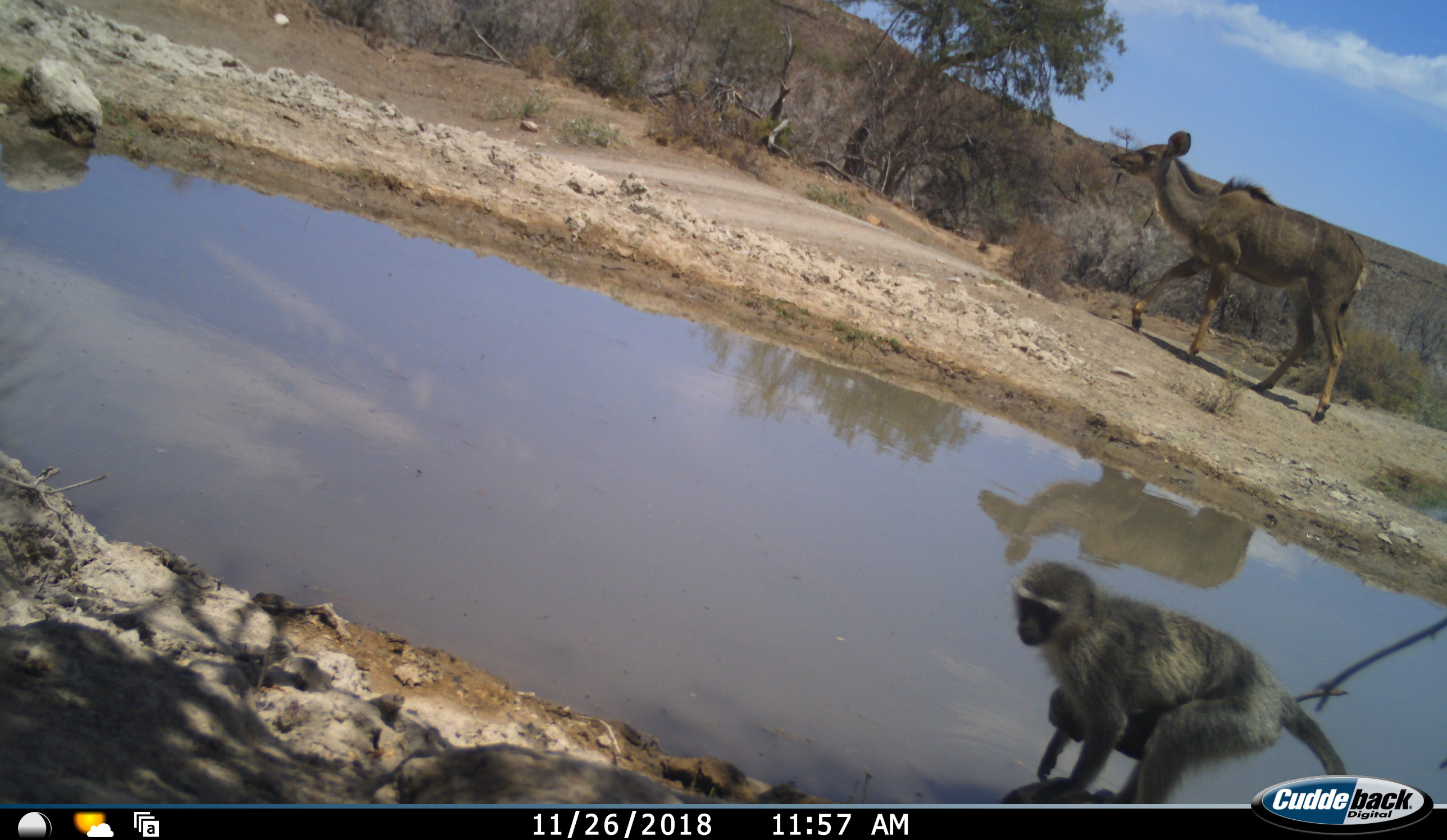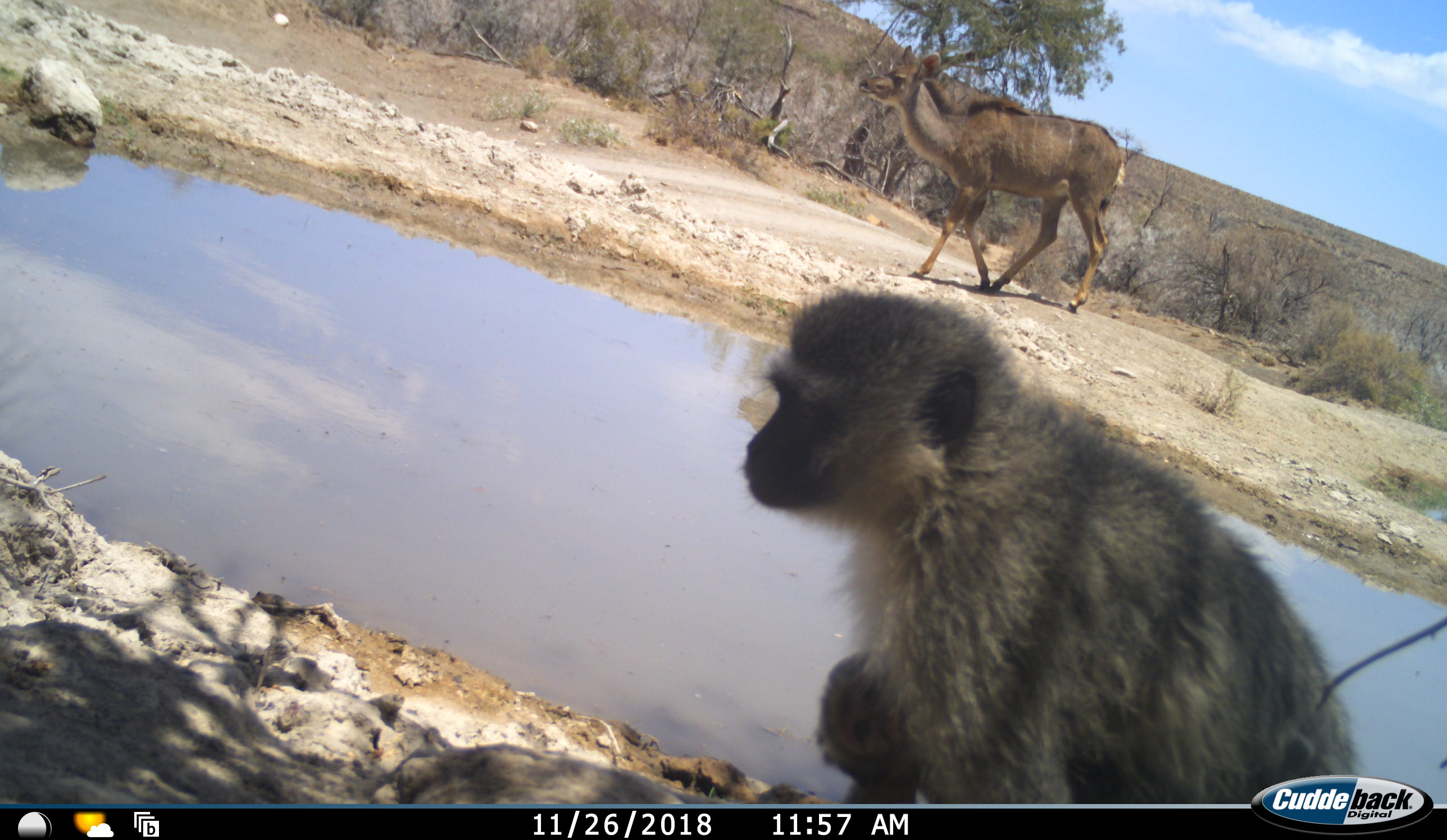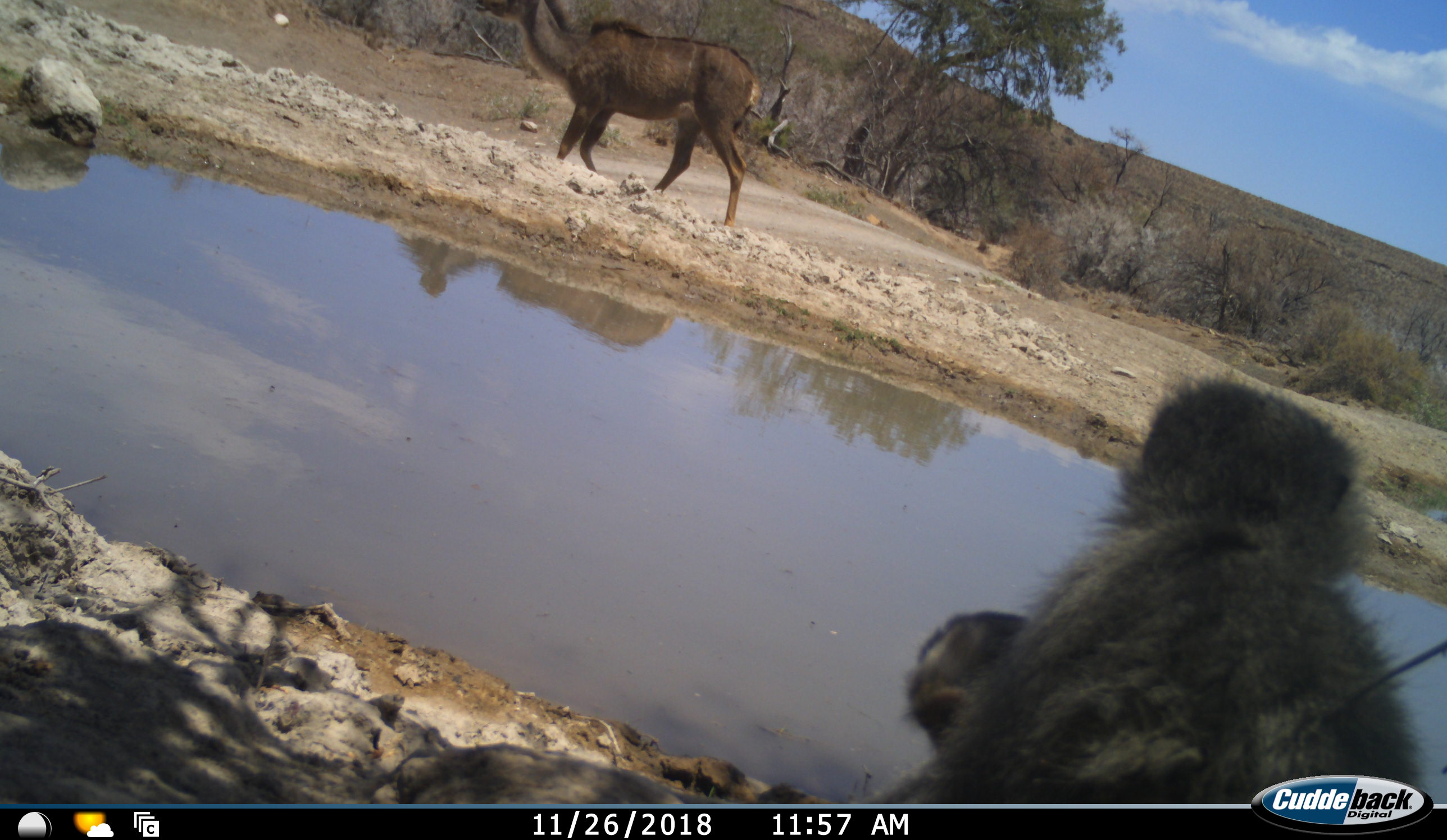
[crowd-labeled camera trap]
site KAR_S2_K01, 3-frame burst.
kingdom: Animalia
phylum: Chordata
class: Mammalia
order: Artiodactyla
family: Bovidae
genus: Tragelaphus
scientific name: Tragelaphus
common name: kudu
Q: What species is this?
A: Kudu (Tragelaphus).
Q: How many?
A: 1.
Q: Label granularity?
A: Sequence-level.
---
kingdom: Animalia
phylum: Chordata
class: Mammalia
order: Primates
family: Cercopithecidae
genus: Chlorocebus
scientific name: Chlorocebus pygerythrus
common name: vervet monkey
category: monkeyvervet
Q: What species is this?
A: Monkeyvervet (vervet monkey) (Chlorocebus pygerythrus).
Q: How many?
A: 2.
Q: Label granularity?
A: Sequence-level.